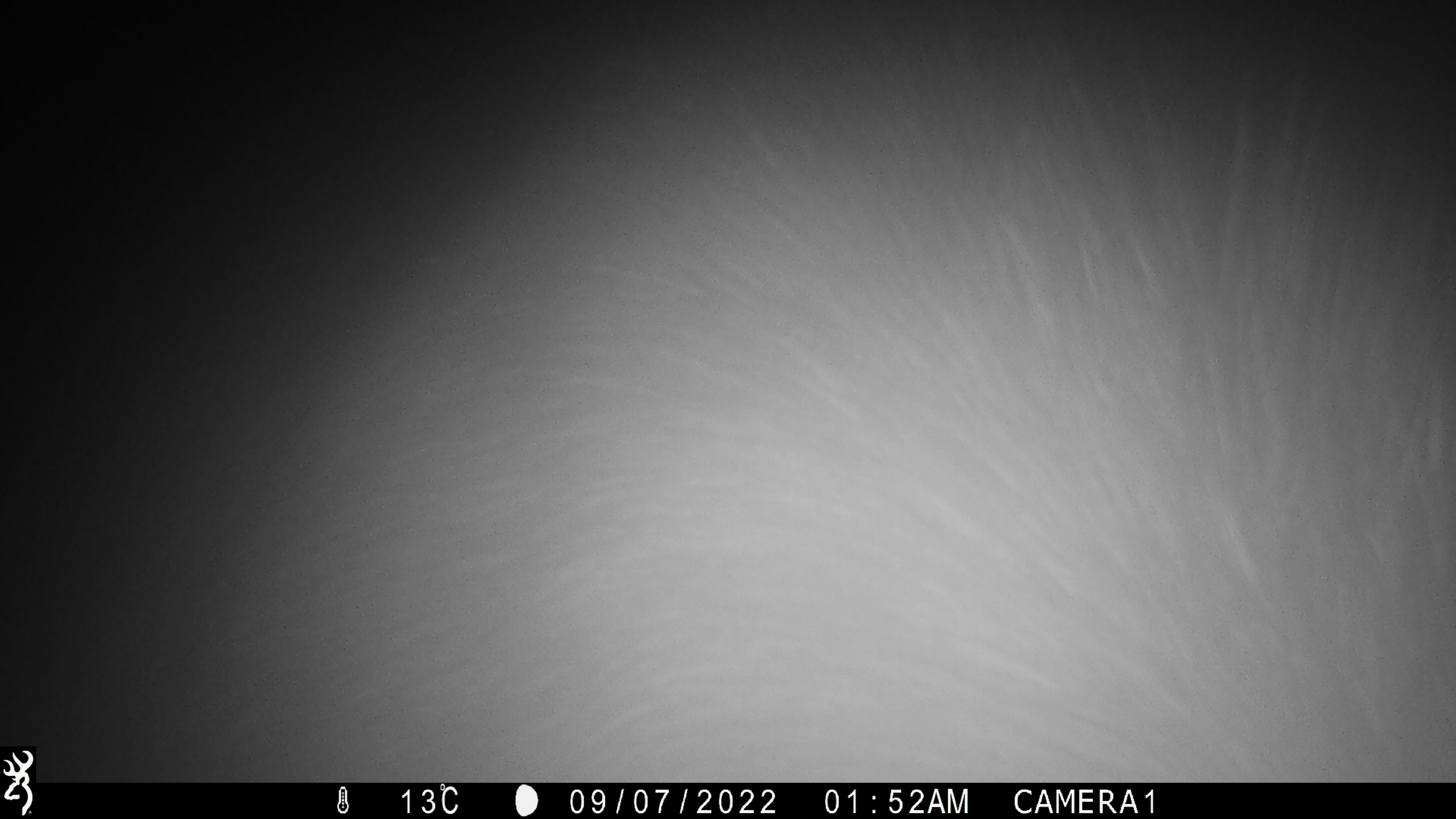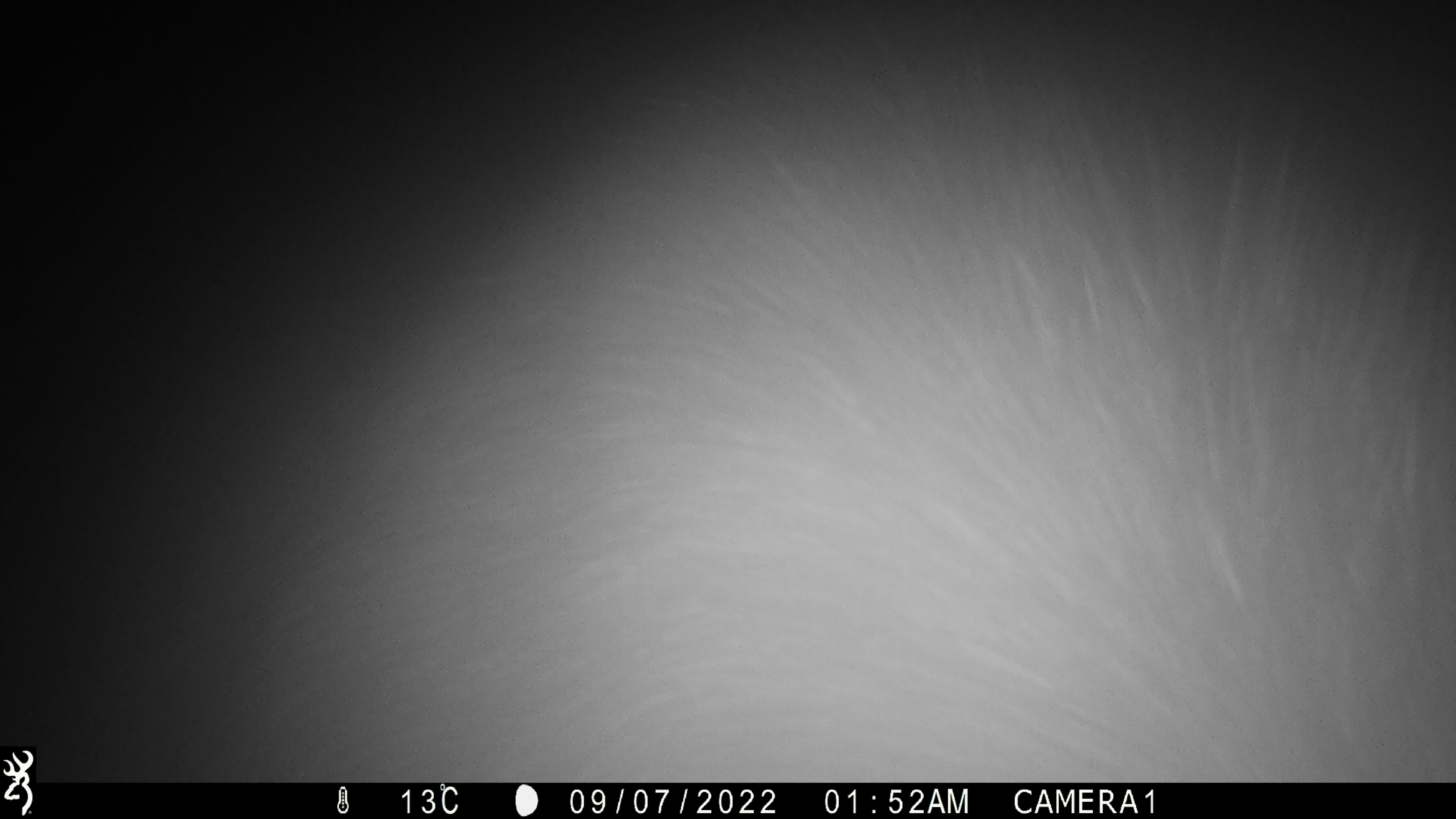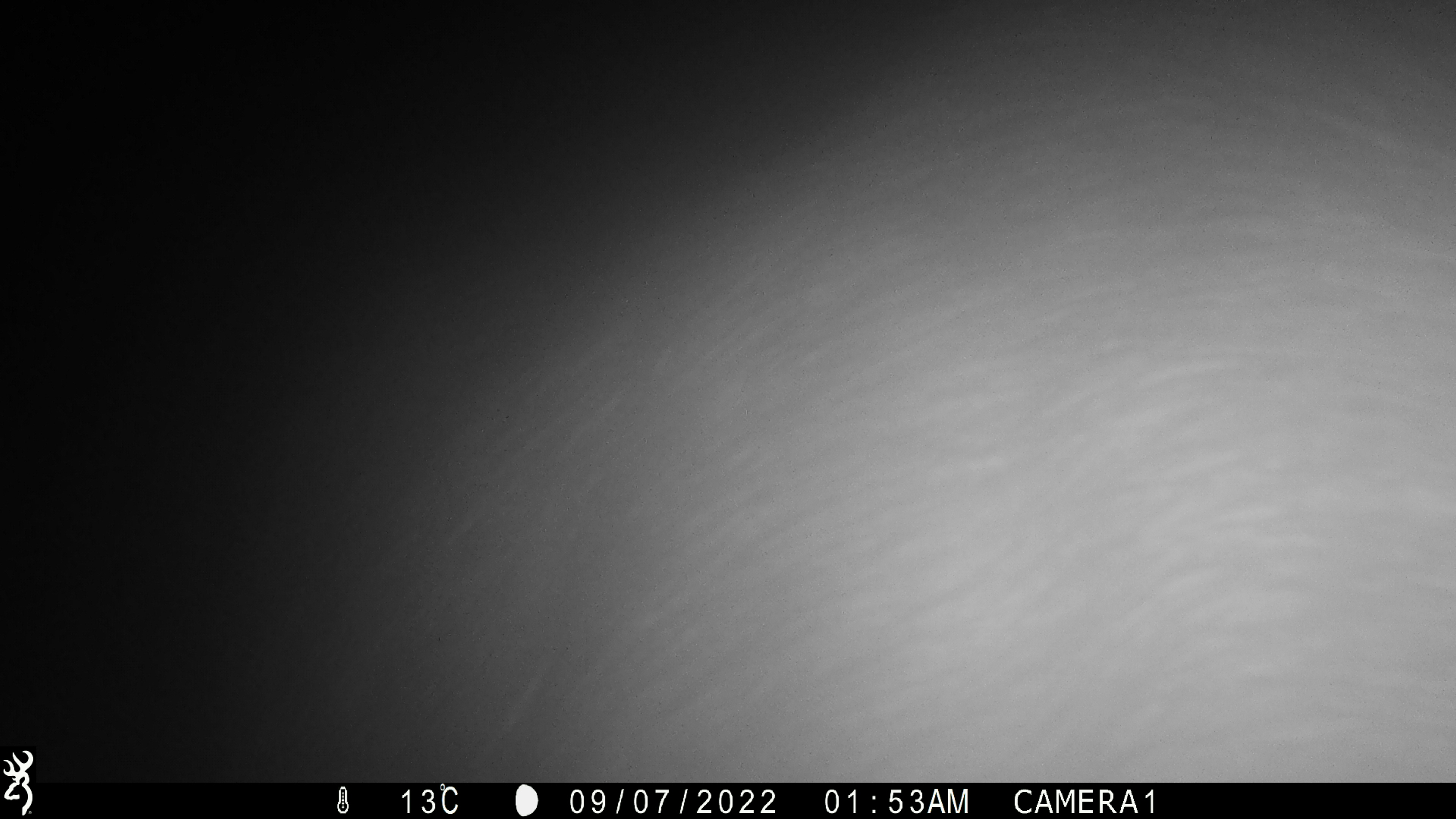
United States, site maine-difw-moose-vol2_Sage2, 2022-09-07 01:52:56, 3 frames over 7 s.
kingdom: Animalia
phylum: Chordata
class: Mammalia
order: Artiodactyla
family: Cervidae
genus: Alces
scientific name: Alces alces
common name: moose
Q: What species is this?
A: Moose (Alces alces).